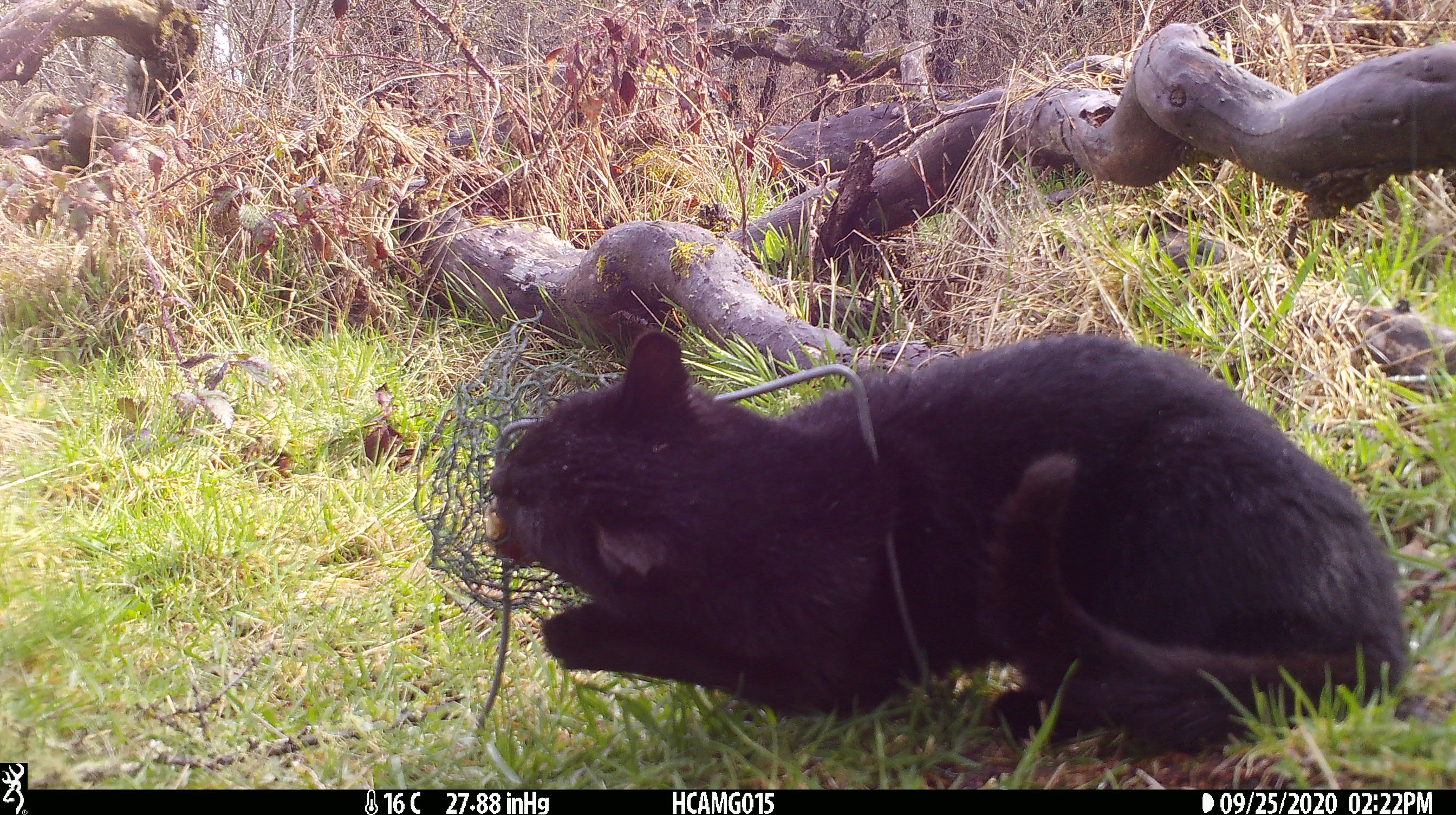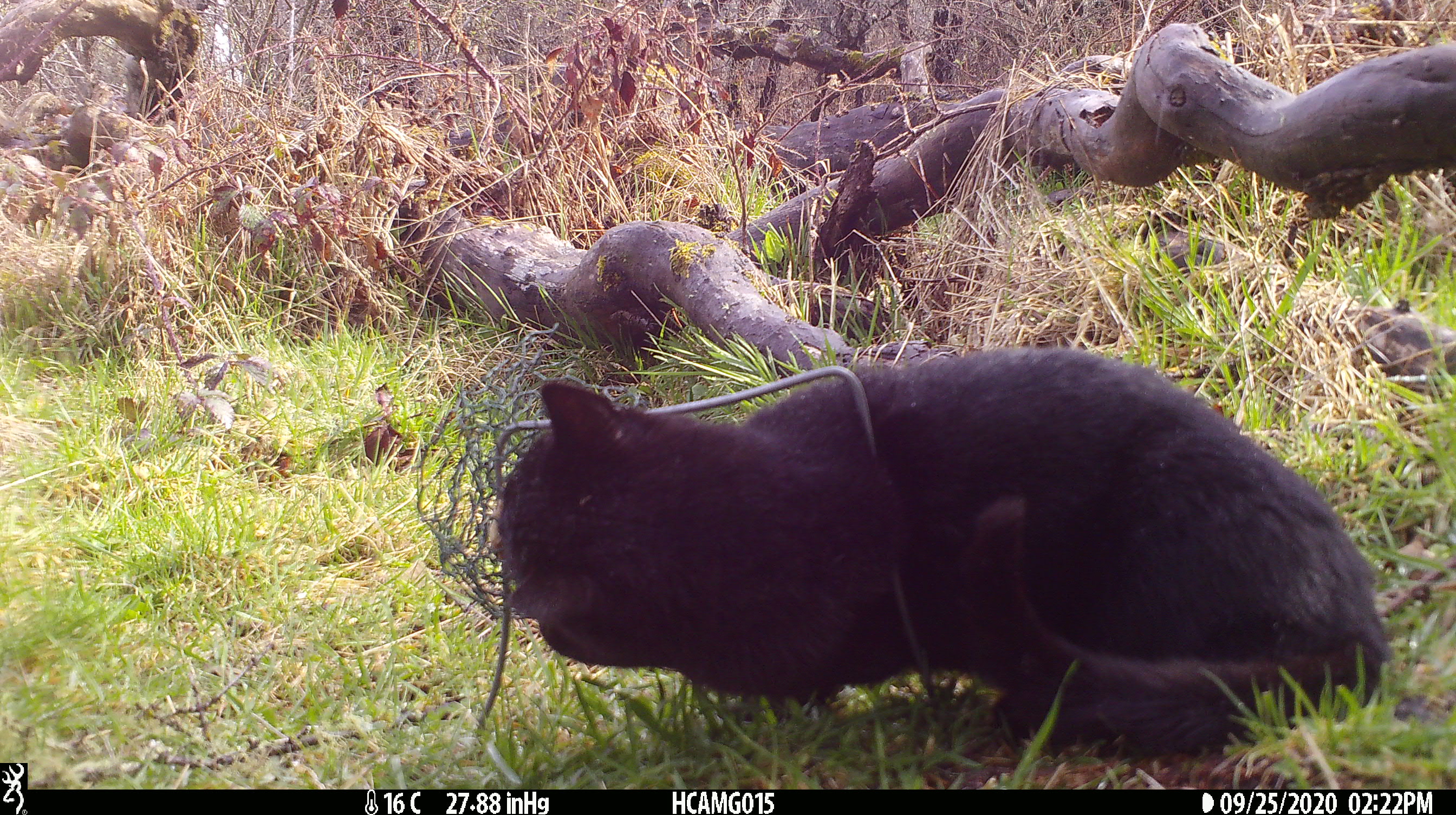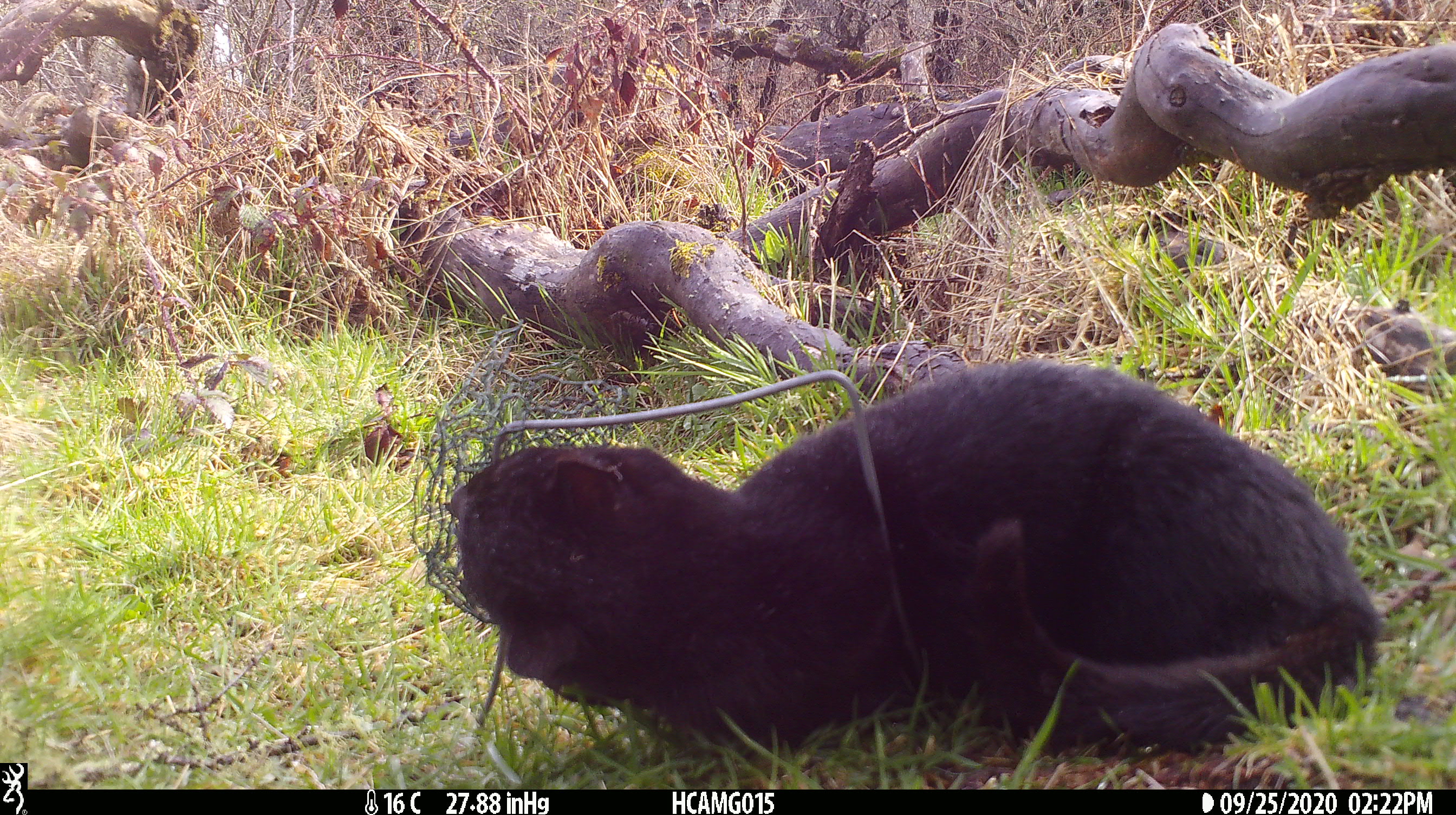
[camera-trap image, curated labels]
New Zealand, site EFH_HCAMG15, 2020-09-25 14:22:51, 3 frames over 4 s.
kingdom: Animalia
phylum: Chordata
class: Mammalia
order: Carnivora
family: Felidae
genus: Felis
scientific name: Felis catus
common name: domestic cat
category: cat